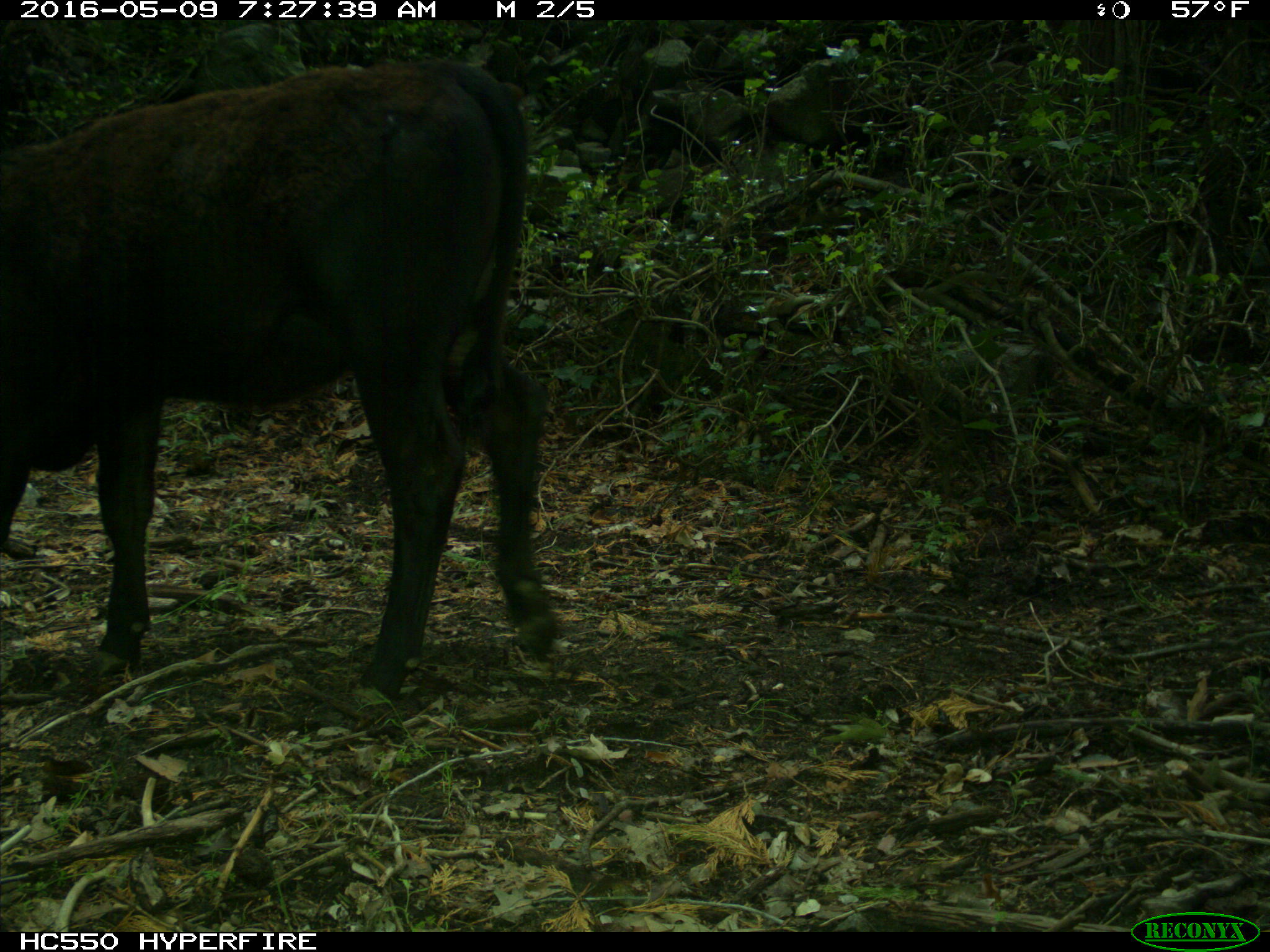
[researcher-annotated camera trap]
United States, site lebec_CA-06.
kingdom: Animalia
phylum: Chordata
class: Mammalia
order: Artiodactyla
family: Bovidae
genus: Bos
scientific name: Bos taurus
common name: domestic cow